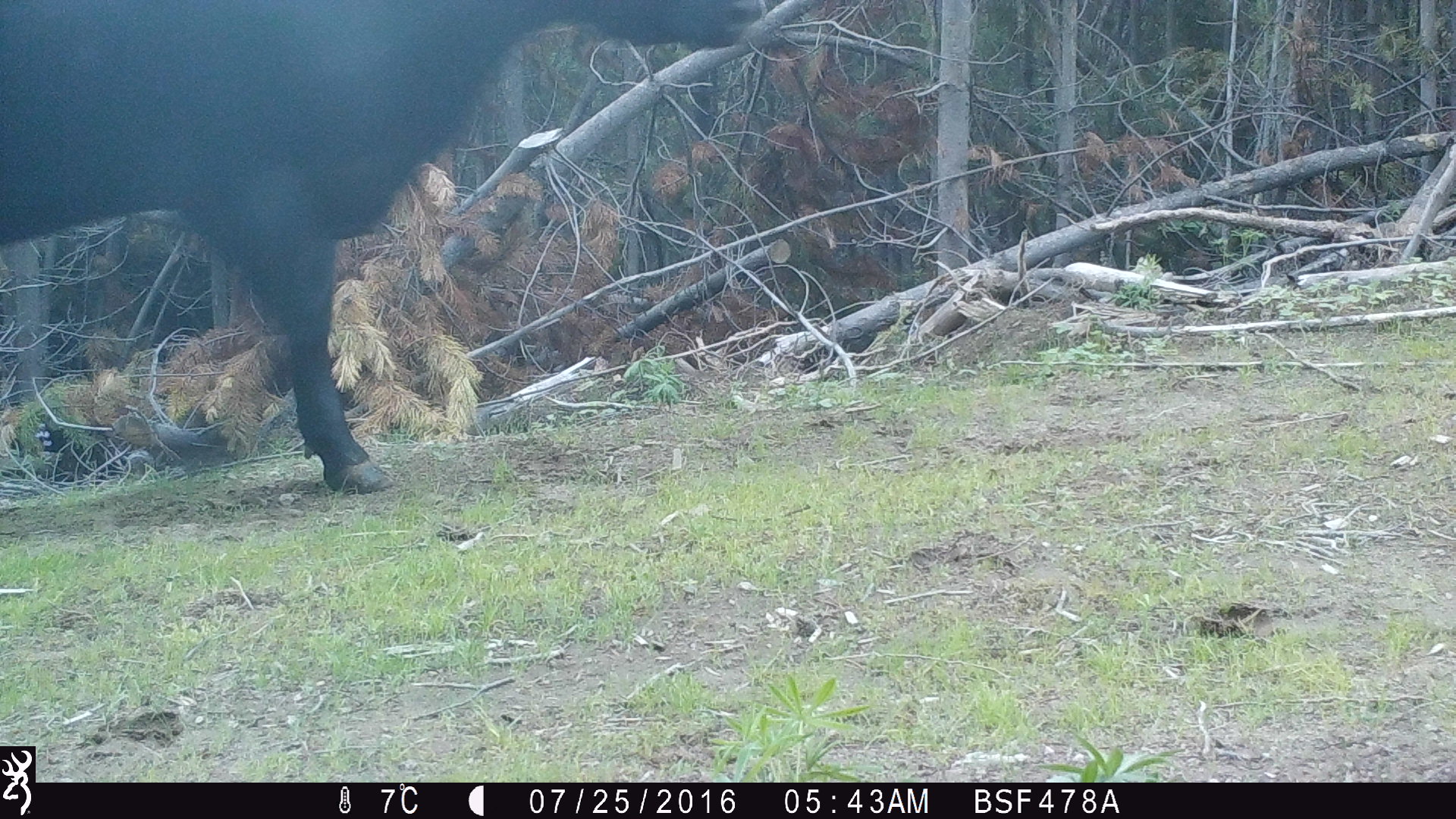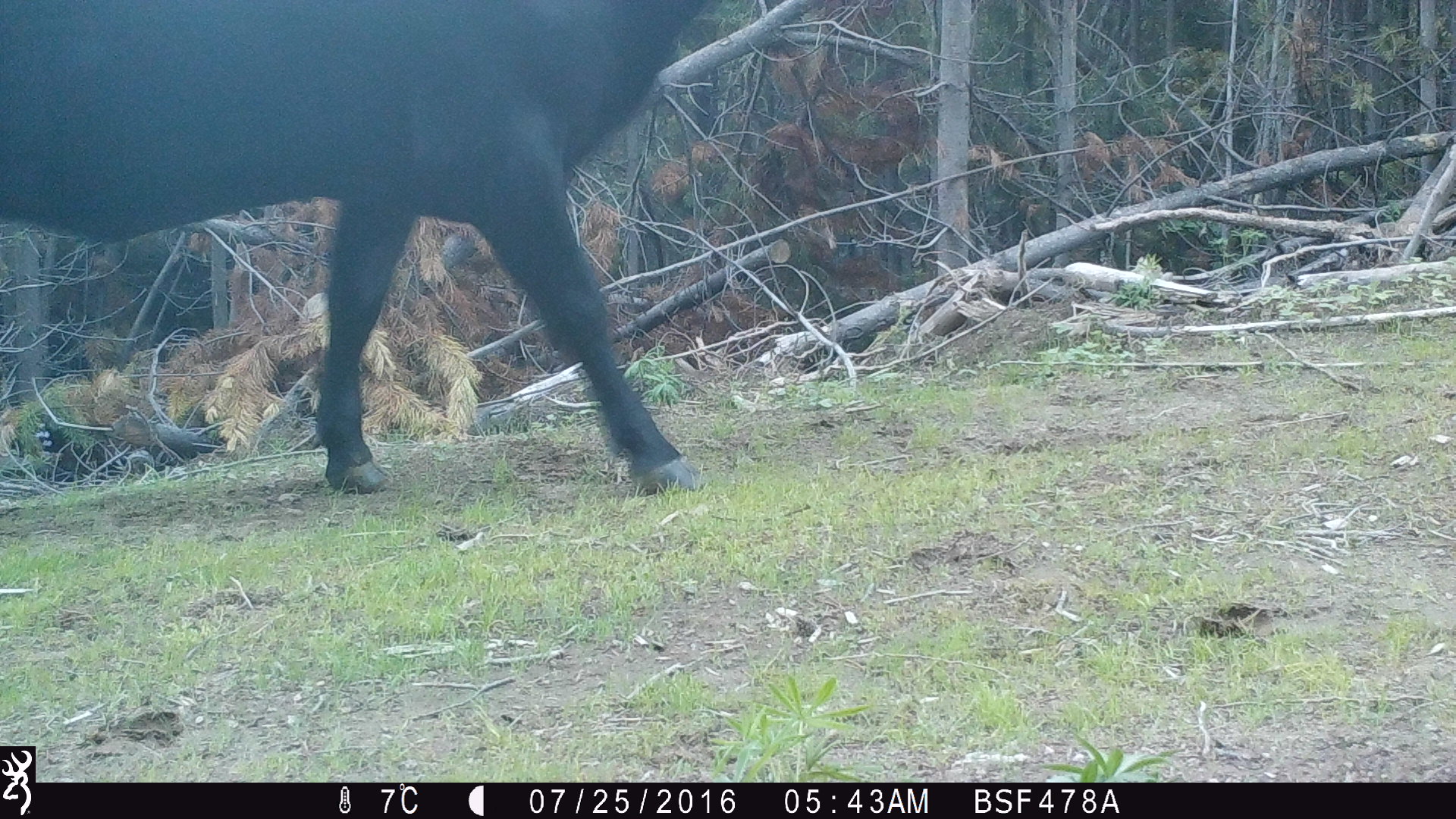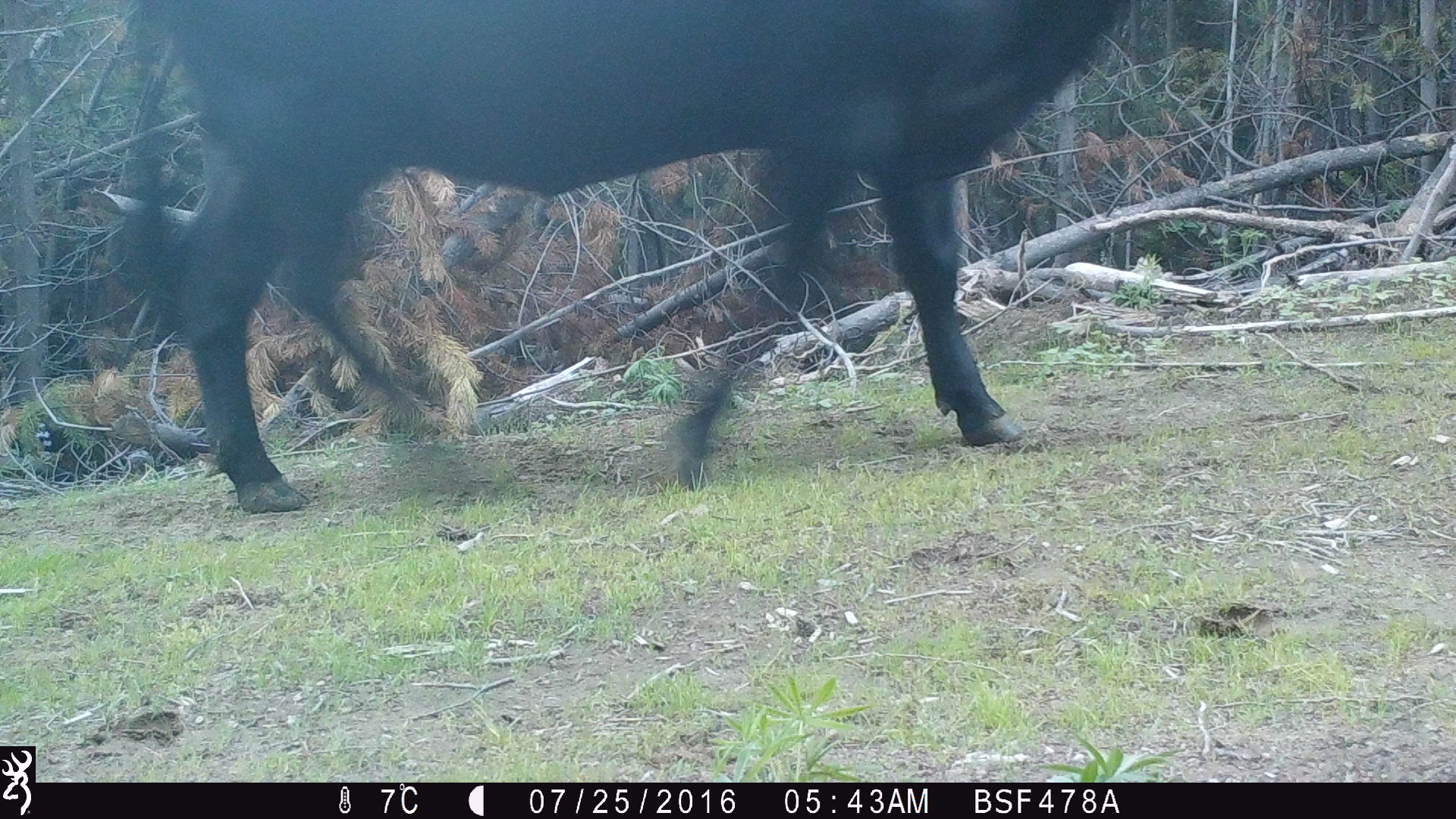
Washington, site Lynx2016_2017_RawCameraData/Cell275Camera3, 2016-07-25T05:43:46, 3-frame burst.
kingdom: Animalia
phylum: Chordata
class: Mammalia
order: Artiodactyla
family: Bovidae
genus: Bos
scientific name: Bos taurus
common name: domestic cattle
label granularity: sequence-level